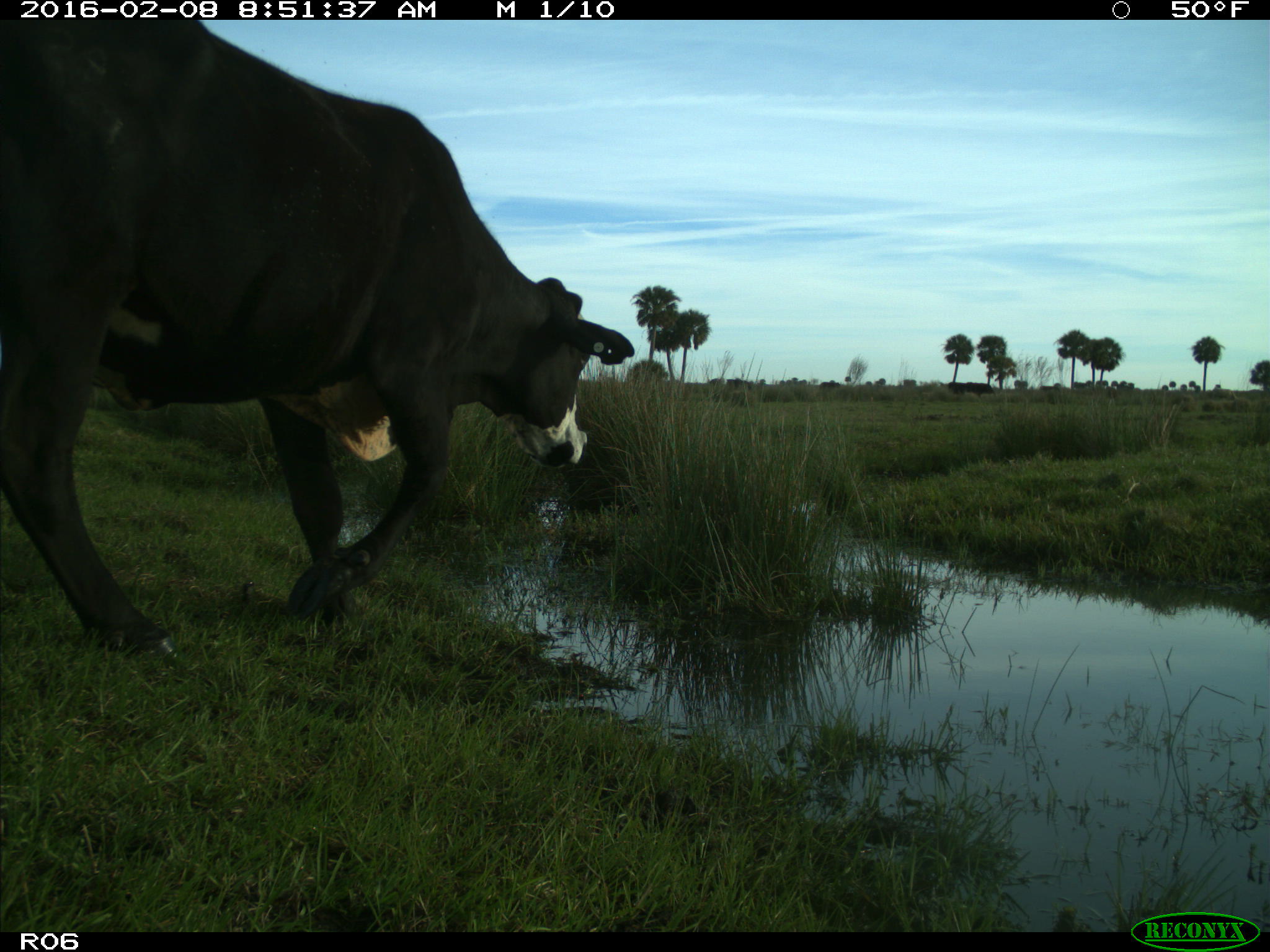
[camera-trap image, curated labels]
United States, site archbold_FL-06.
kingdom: Animalia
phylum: Chordata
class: Mammalia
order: Artiodactyla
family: Bovidae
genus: Bos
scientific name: Bos taurus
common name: domestic cow